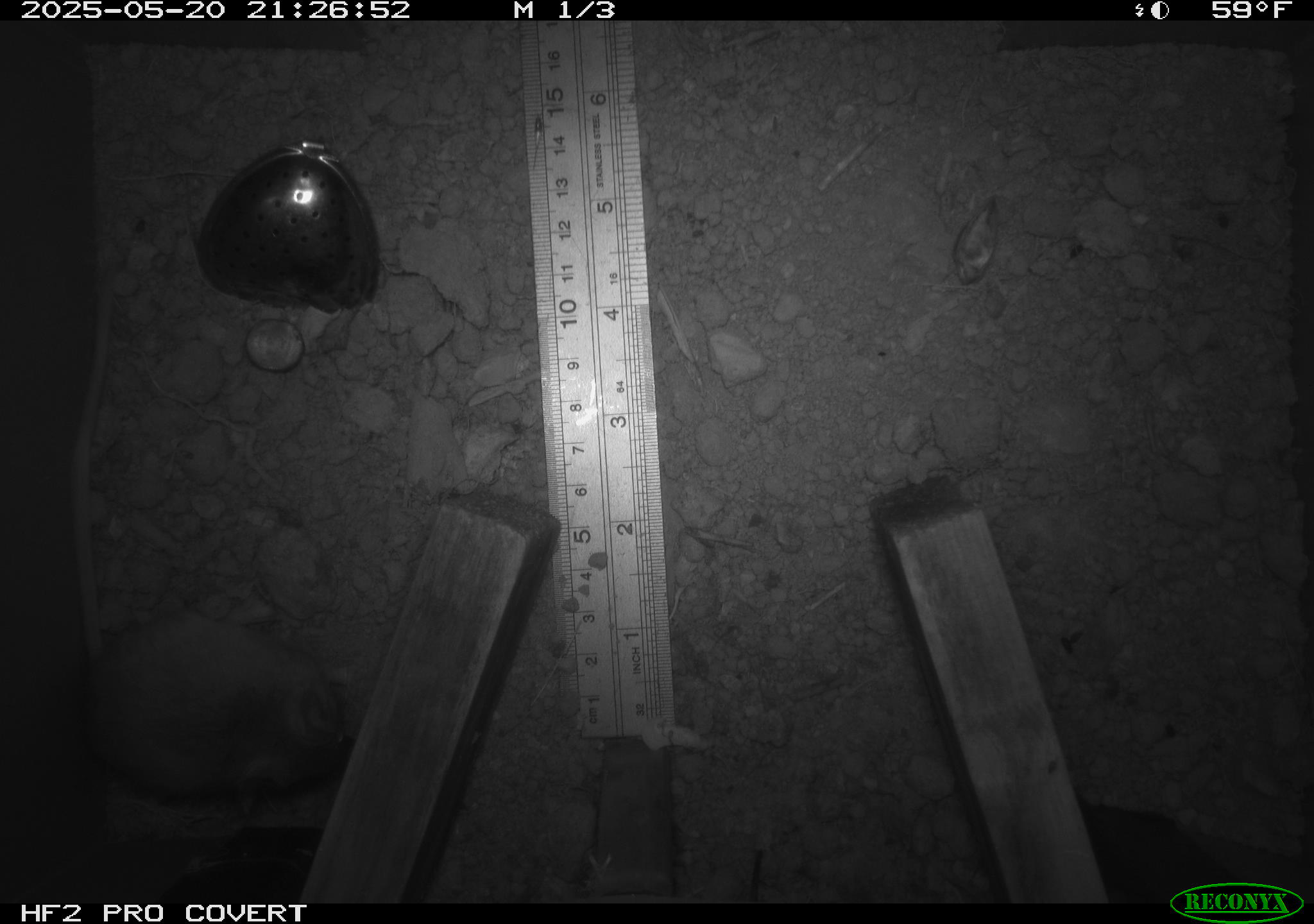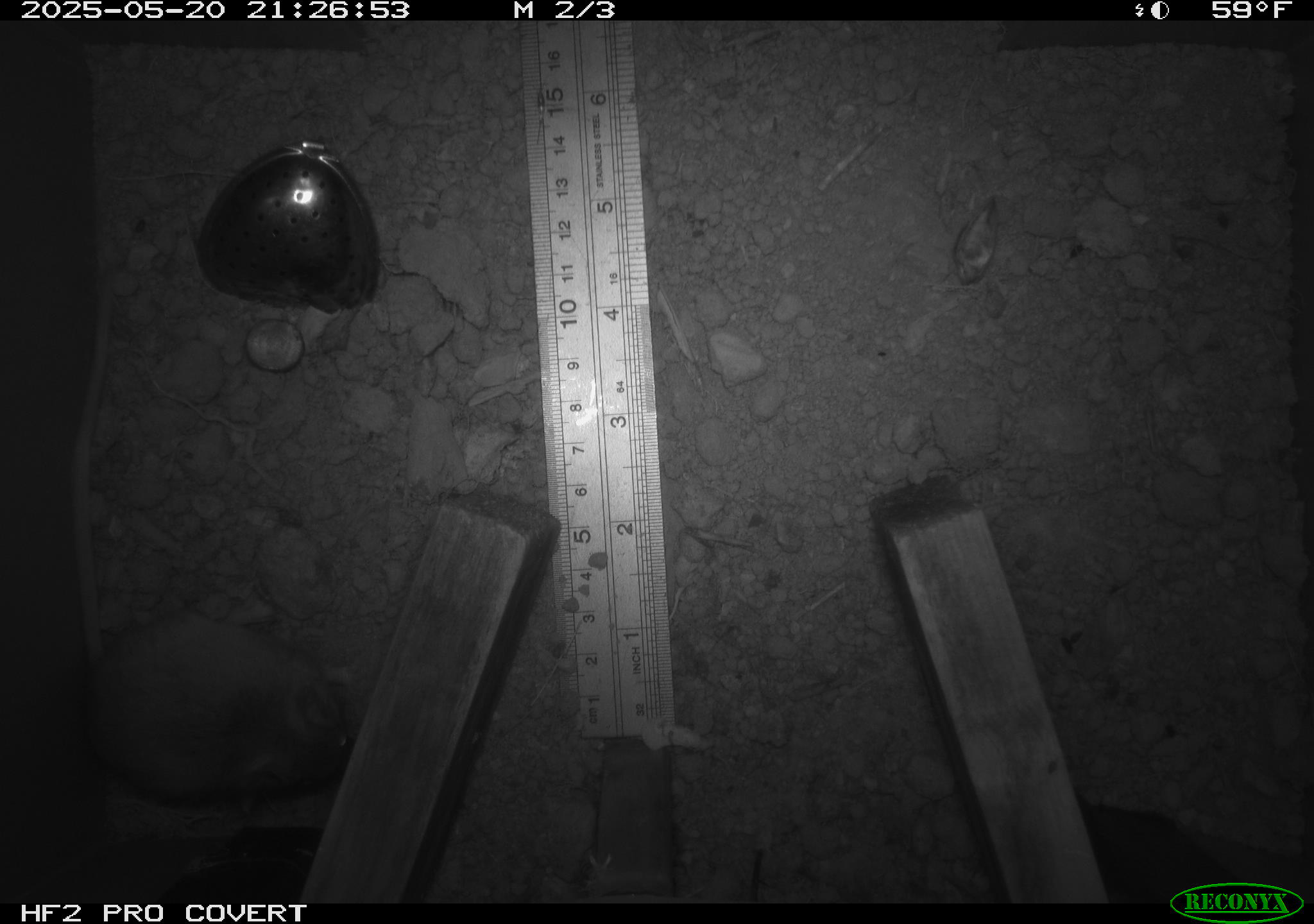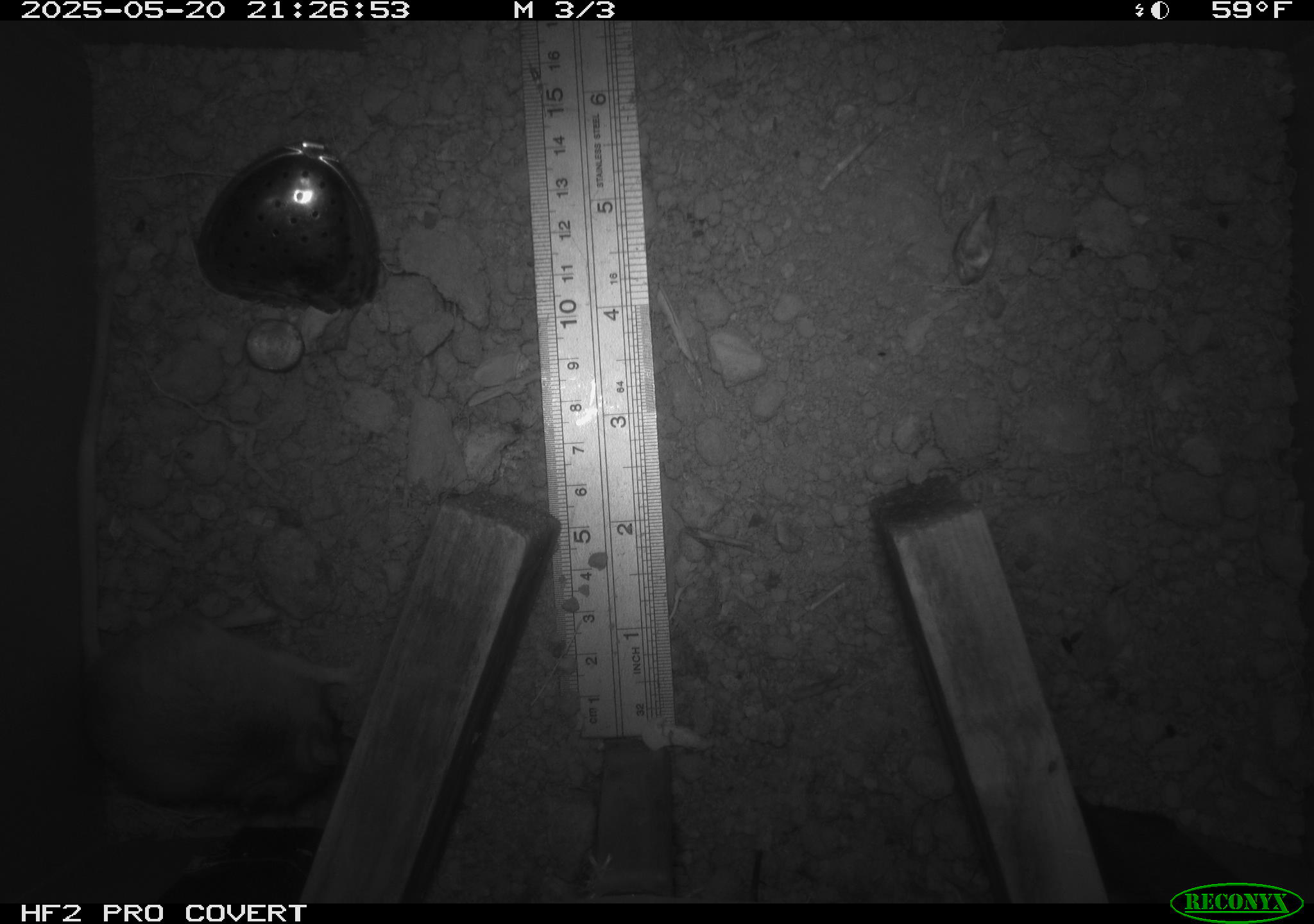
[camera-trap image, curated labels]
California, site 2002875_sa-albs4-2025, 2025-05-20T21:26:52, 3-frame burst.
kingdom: Animalia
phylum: Chordata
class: Mammalia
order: Rodentia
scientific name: Rodentia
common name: mouse species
Mouse species (Rodentia).